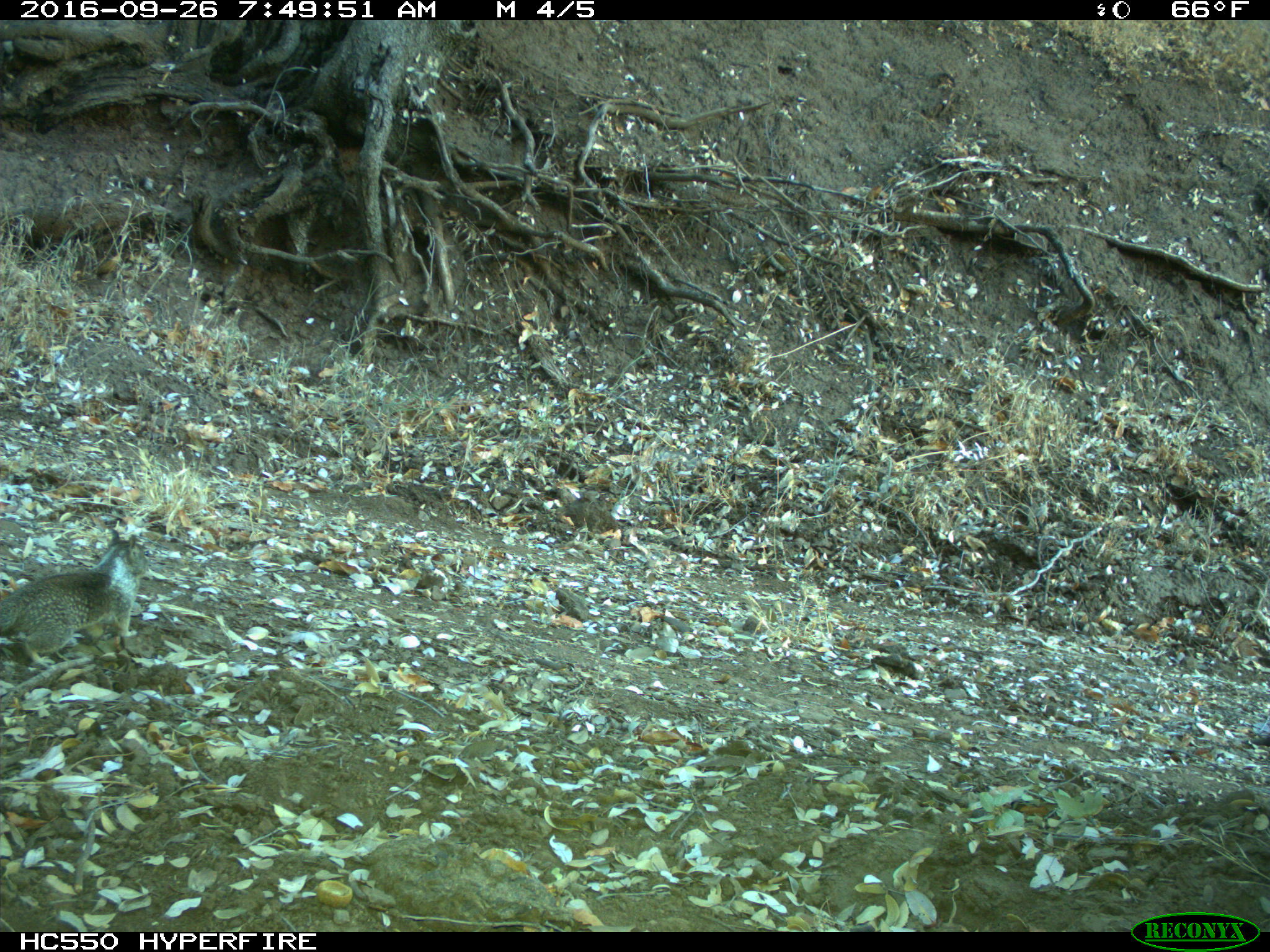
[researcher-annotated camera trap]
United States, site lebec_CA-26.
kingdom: Animalia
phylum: Chordata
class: Mammalia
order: Rodentia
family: Sciuridae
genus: Otospermophilus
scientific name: Otospermophilus beecheyi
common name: california ground squirrel